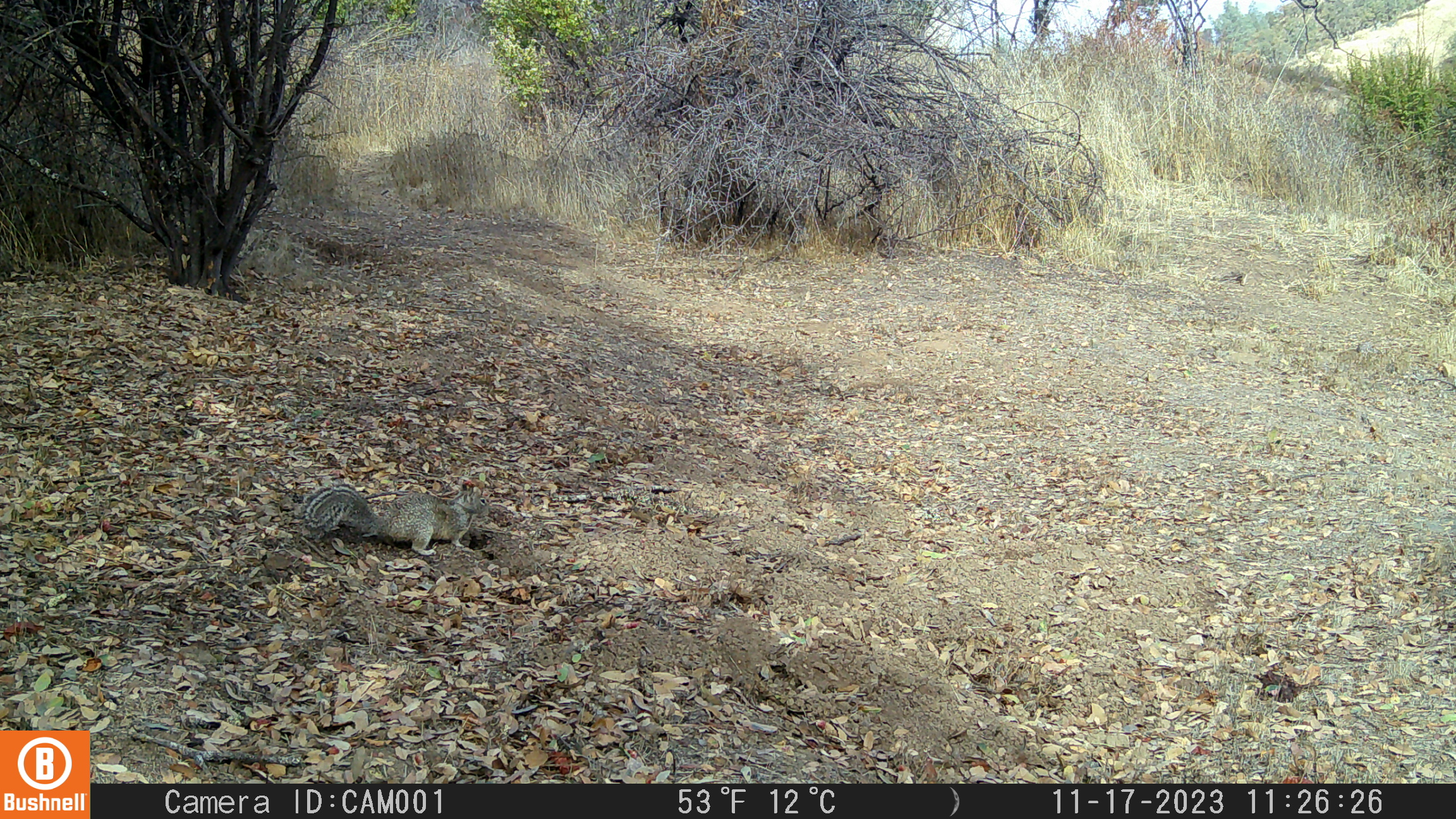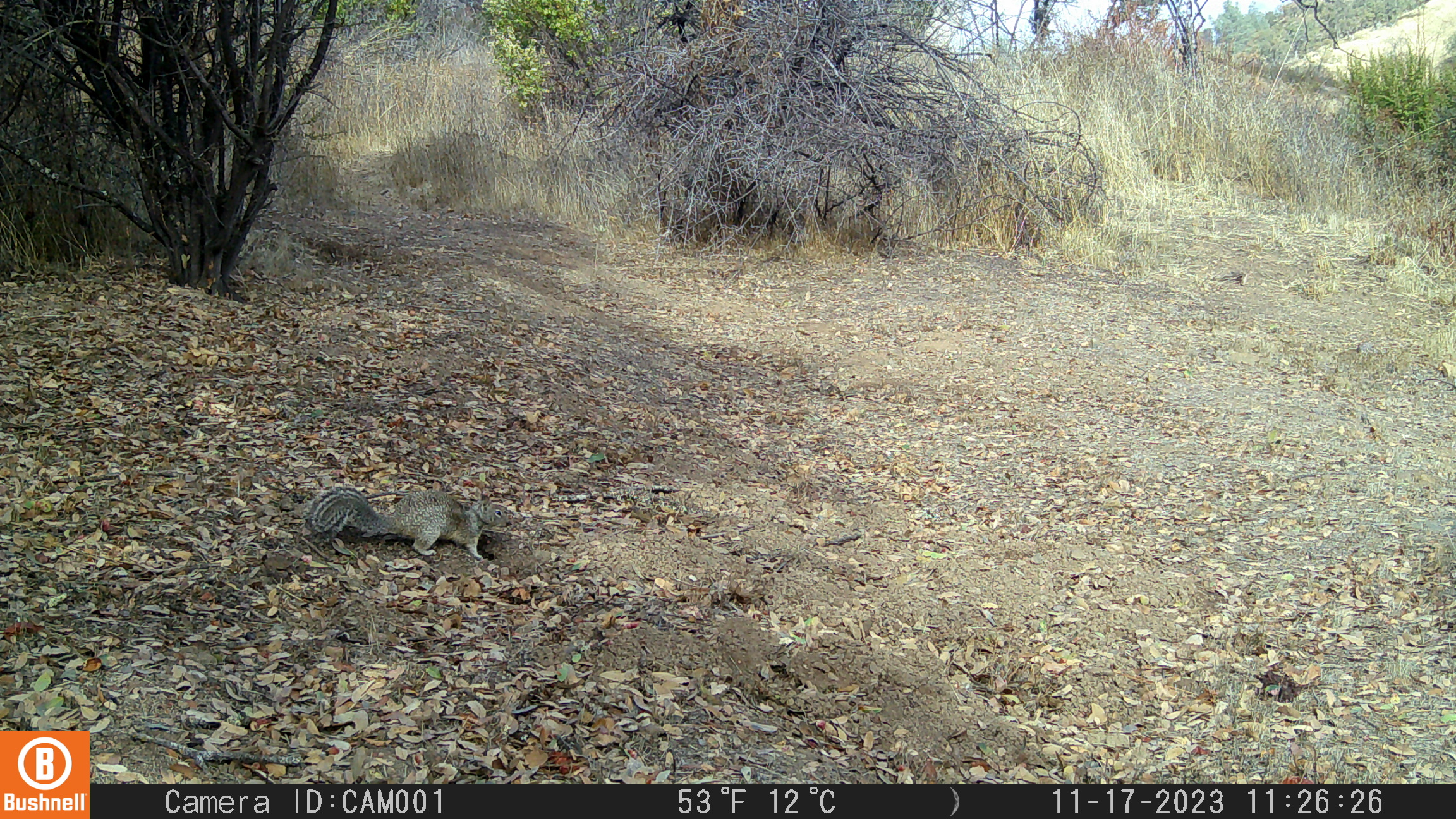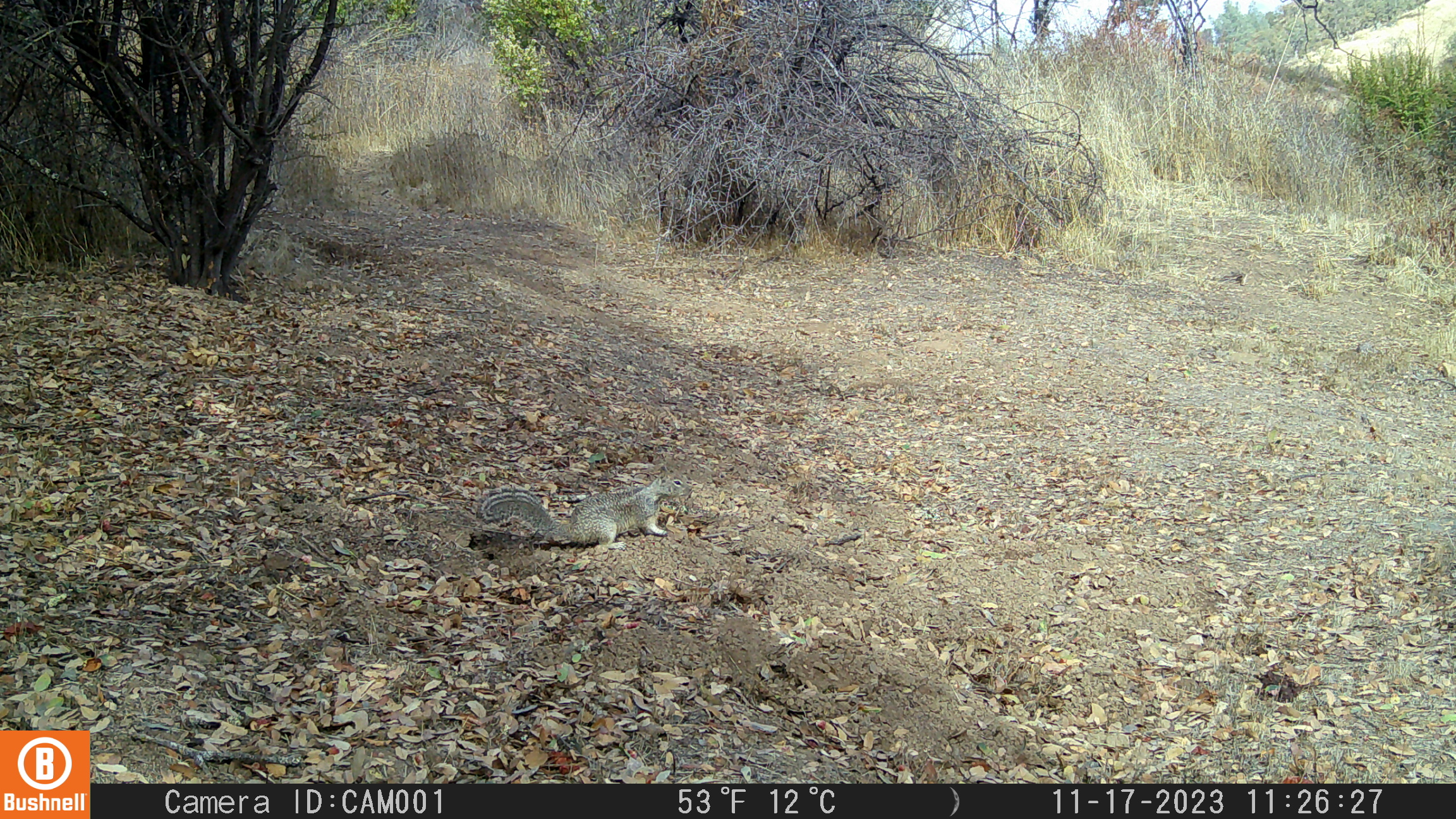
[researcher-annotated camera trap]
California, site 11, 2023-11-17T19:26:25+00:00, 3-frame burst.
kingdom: Animalia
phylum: Chordata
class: Mammalia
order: Rodentia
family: Sciuridae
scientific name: Sciuridae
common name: squirrel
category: unknown squirrel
Unknown squirrel (squirrel) (Sciuridae).